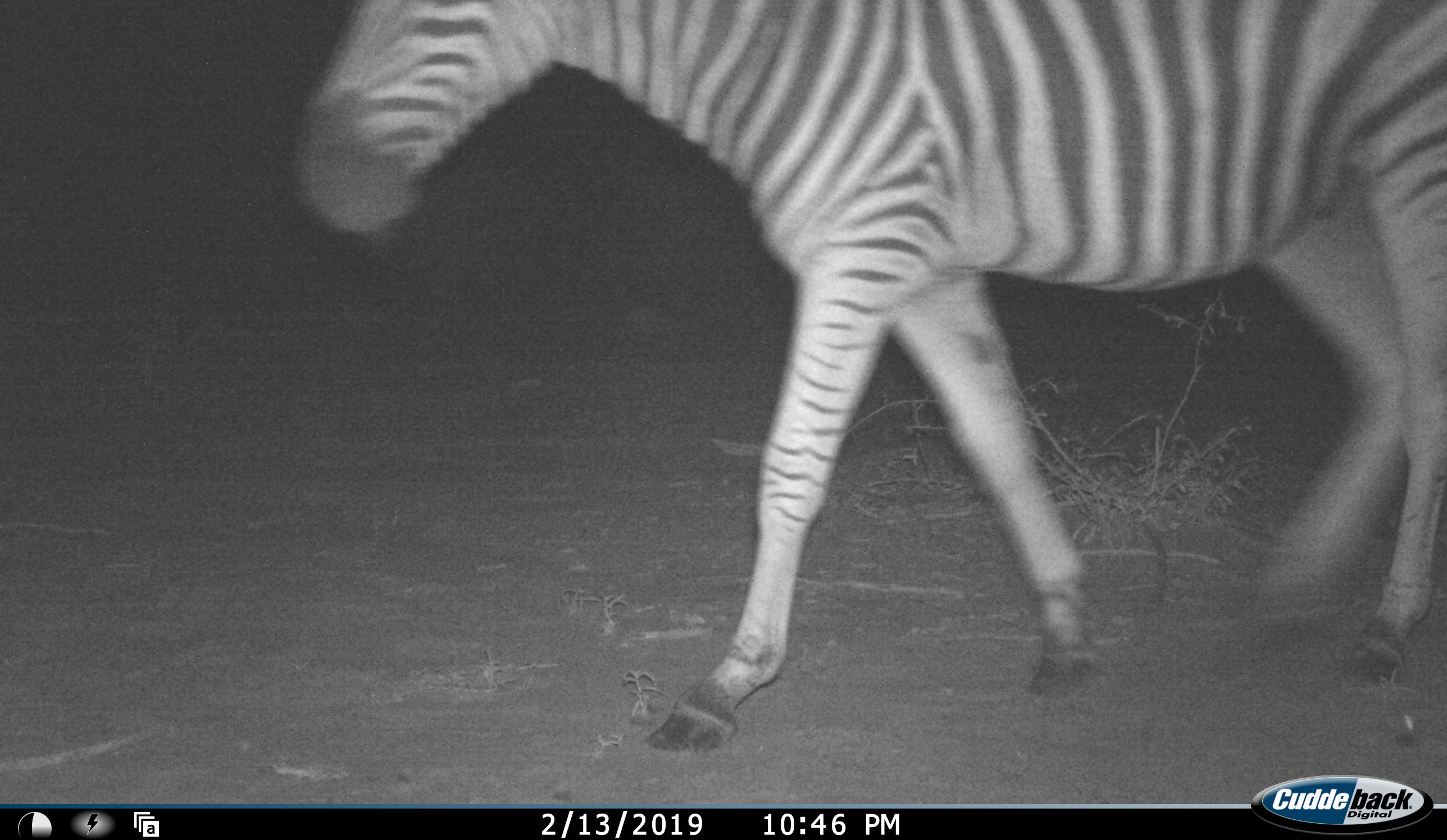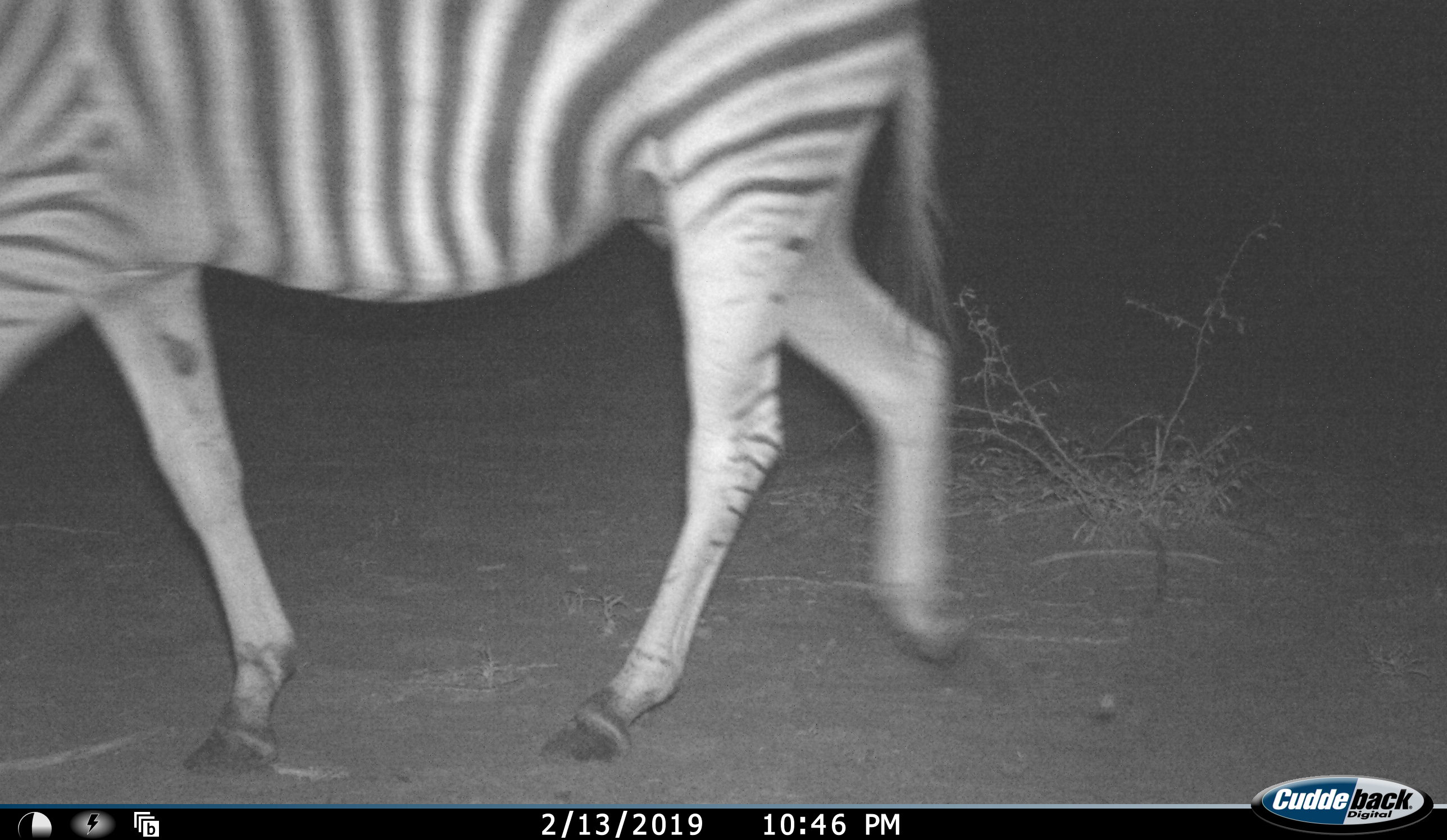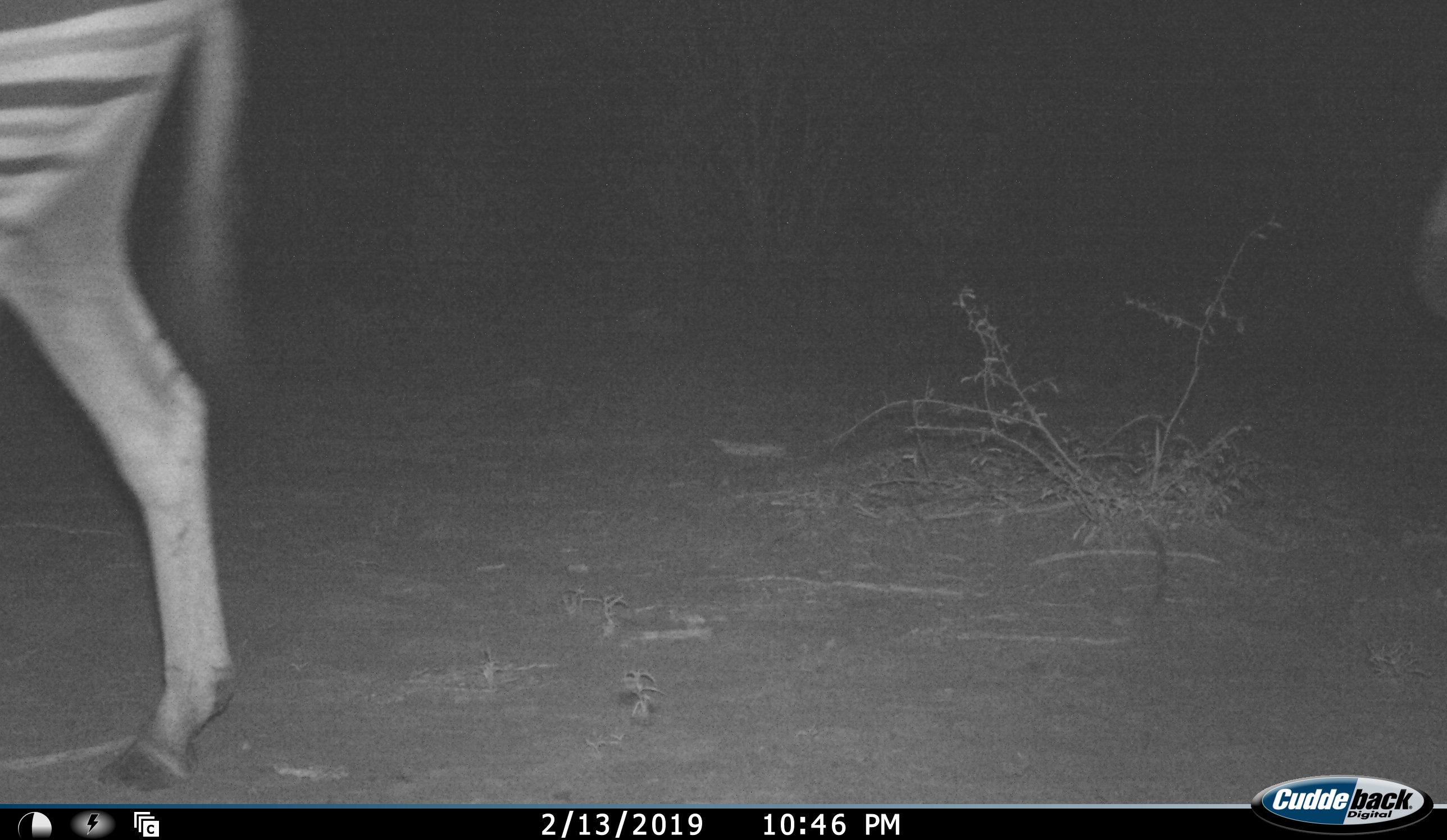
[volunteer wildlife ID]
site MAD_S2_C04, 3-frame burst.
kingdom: Animalia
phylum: Chordata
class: Mammalia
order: Perissodactyla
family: Equidae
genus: Equus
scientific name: Equus quagga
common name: plains zebra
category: zebraplains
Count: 1.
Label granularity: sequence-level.